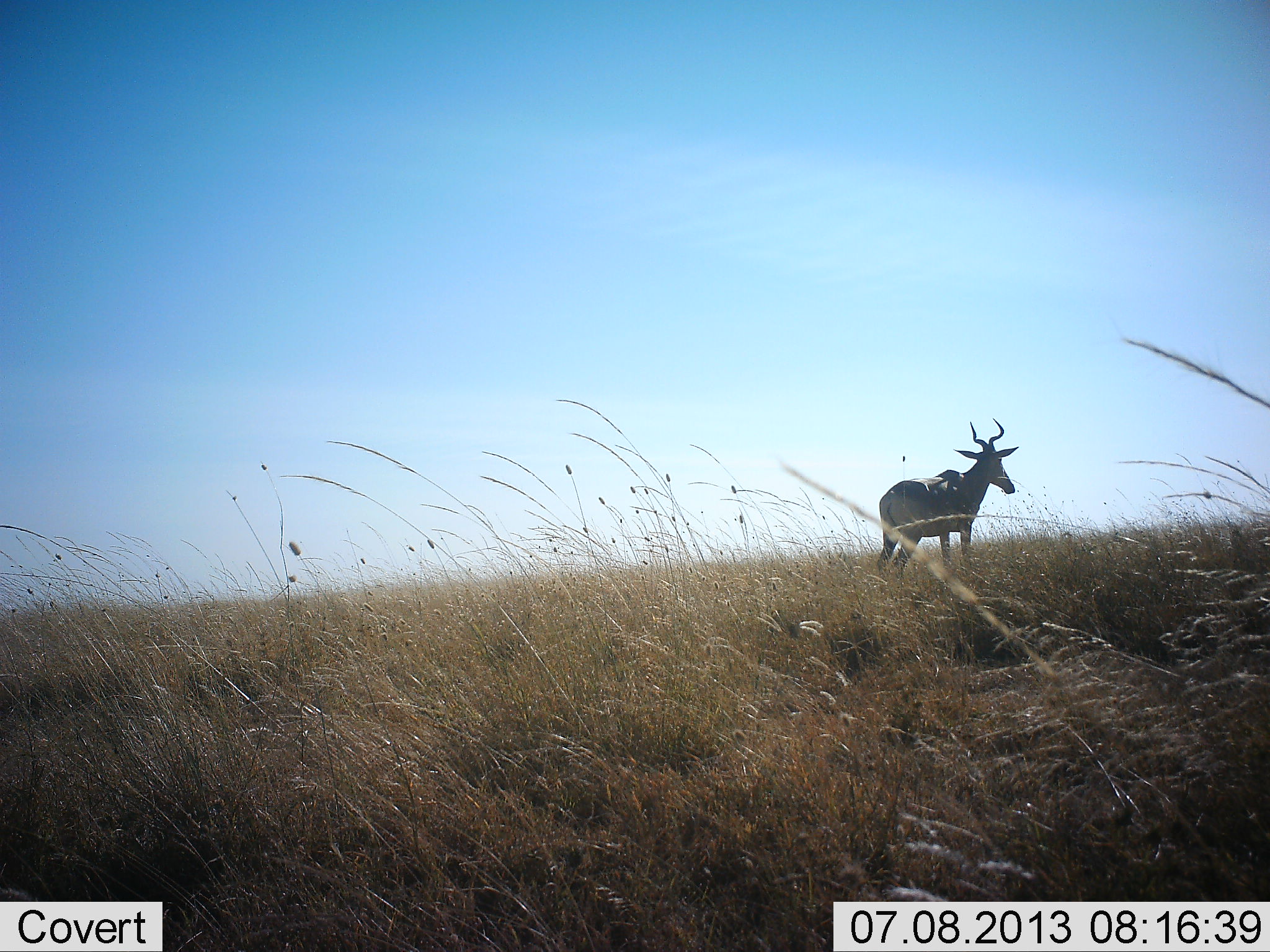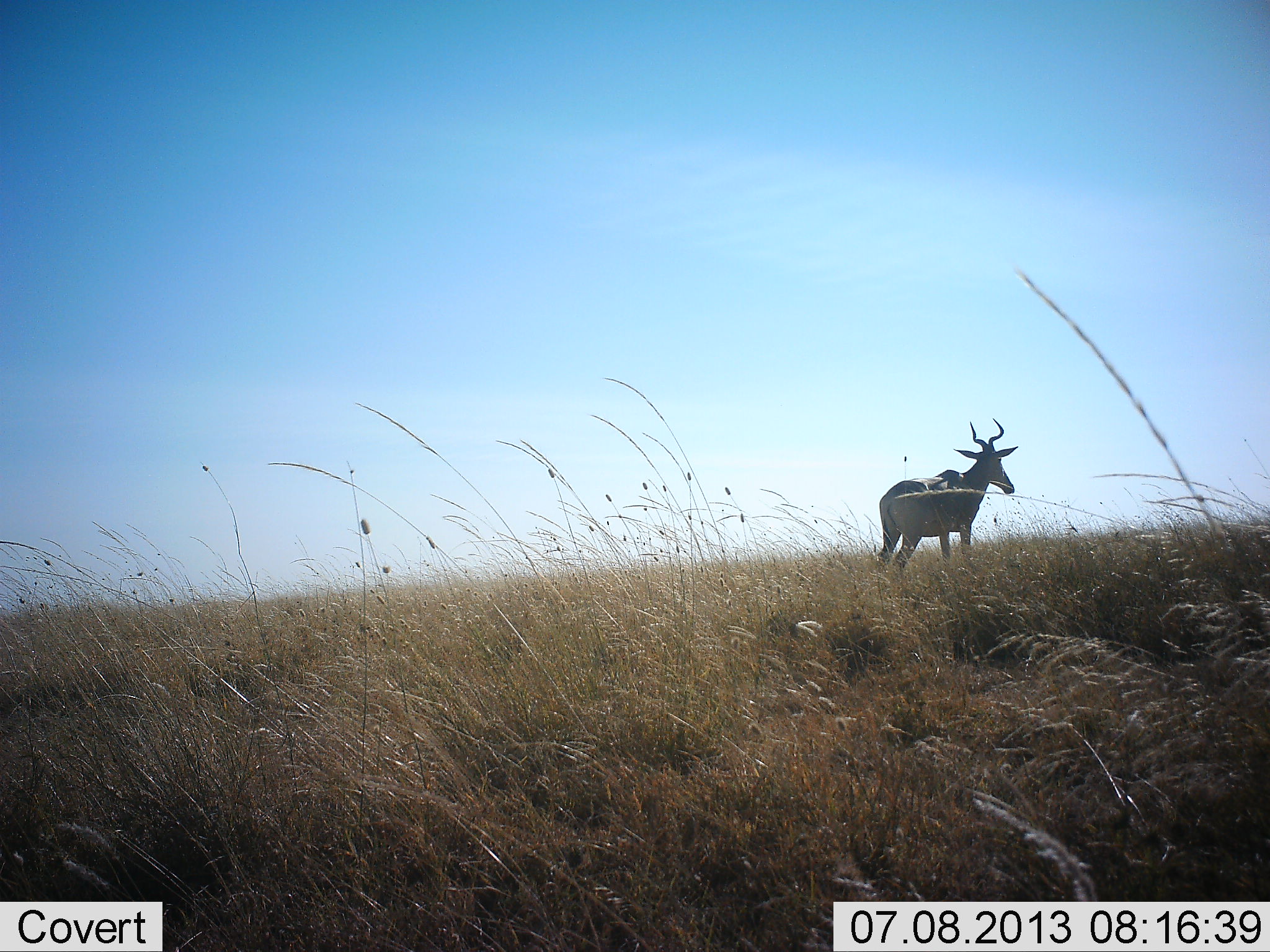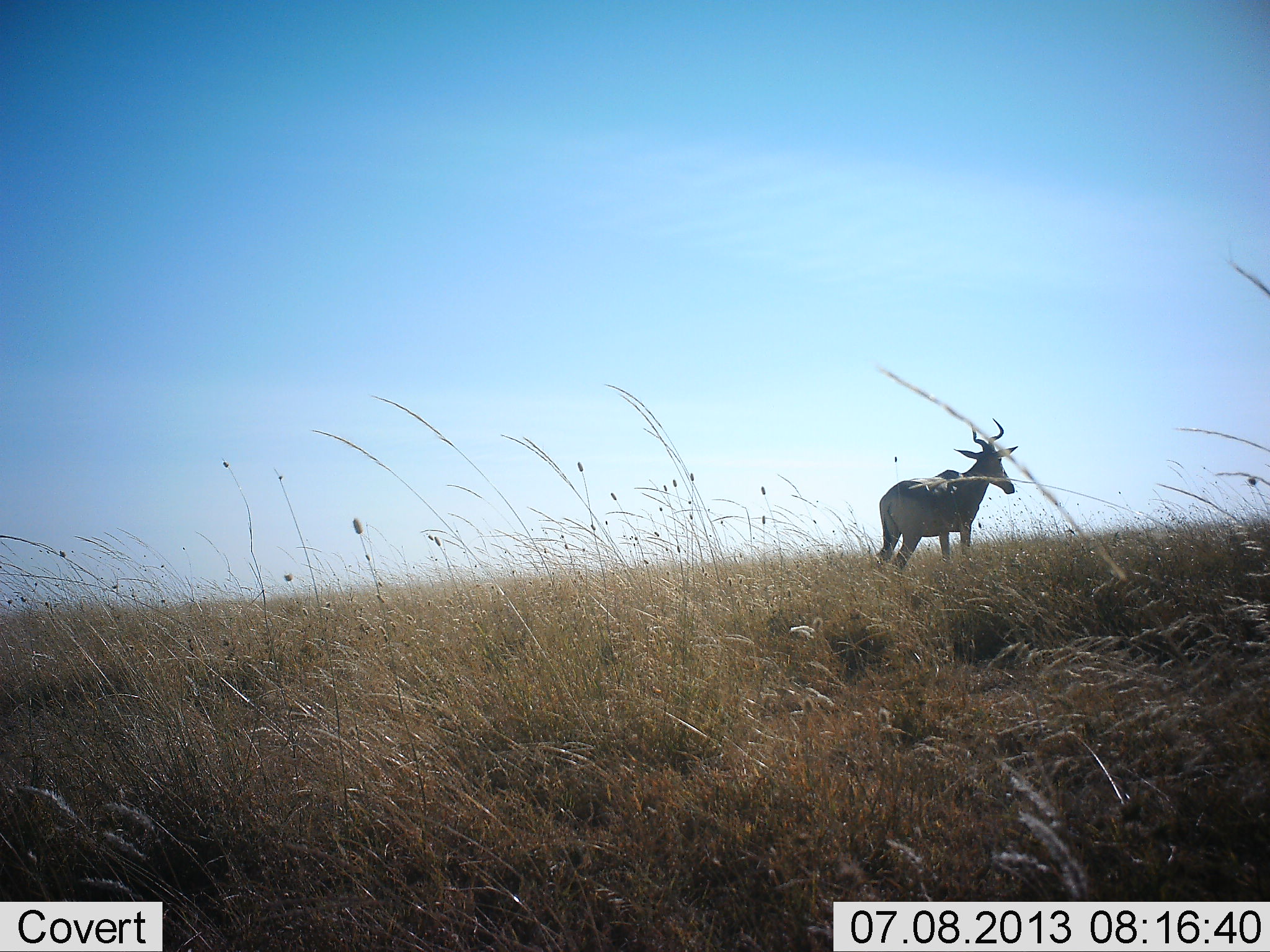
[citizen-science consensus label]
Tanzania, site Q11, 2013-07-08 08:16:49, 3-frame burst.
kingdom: Animalia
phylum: Chordata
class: Mammalia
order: Artiodactyla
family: Bovidae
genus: Alcelaphus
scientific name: Alcelaphus buselaphus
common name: hartebeest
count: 1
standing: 90%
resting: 0%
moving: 0%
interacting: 0%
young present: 0%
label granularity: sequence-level